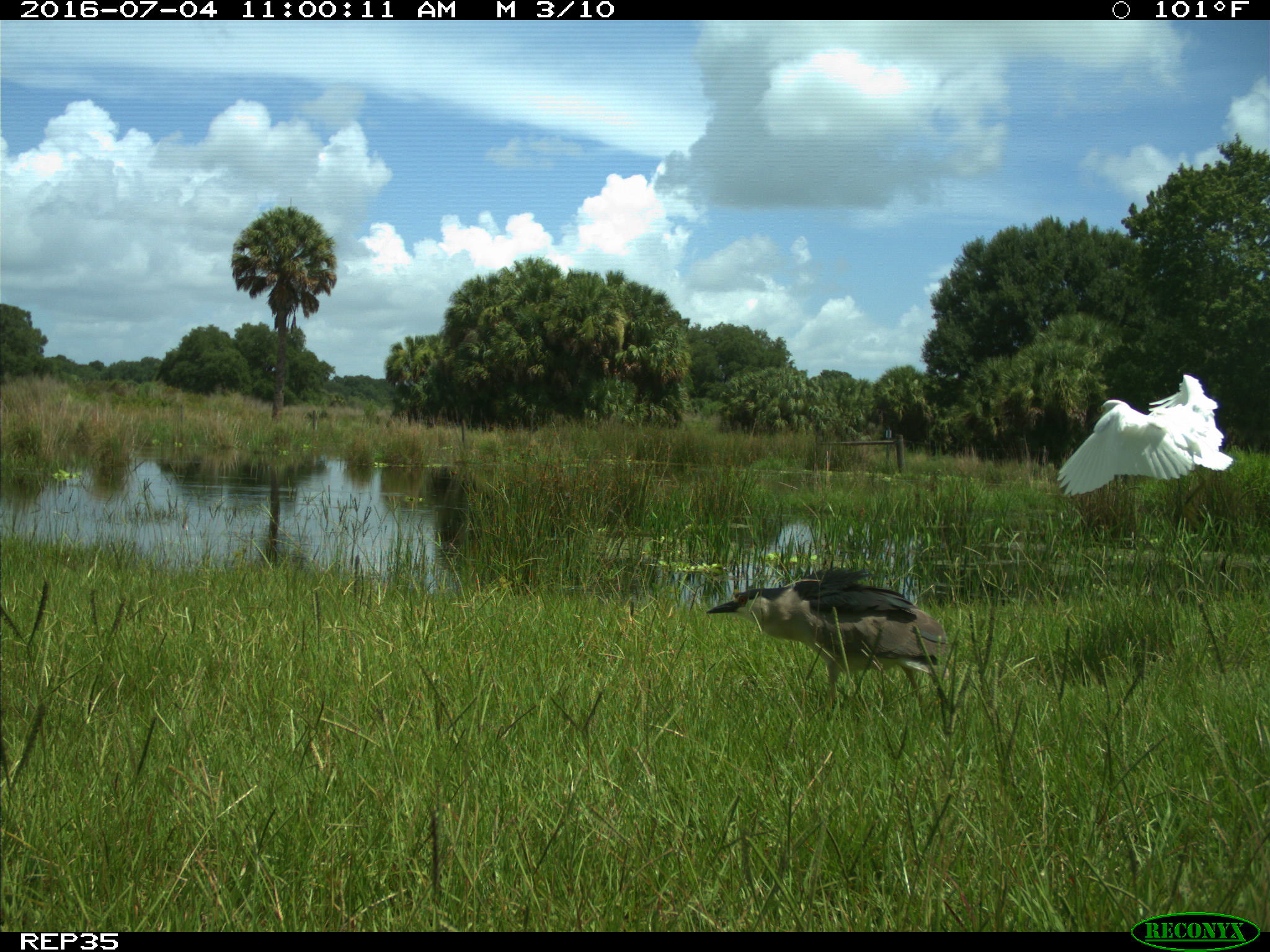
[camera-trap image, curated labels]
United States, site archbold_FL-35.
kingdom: Animalia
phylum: Chordata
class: Aves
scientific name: Aves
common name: birds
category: unidentified bird